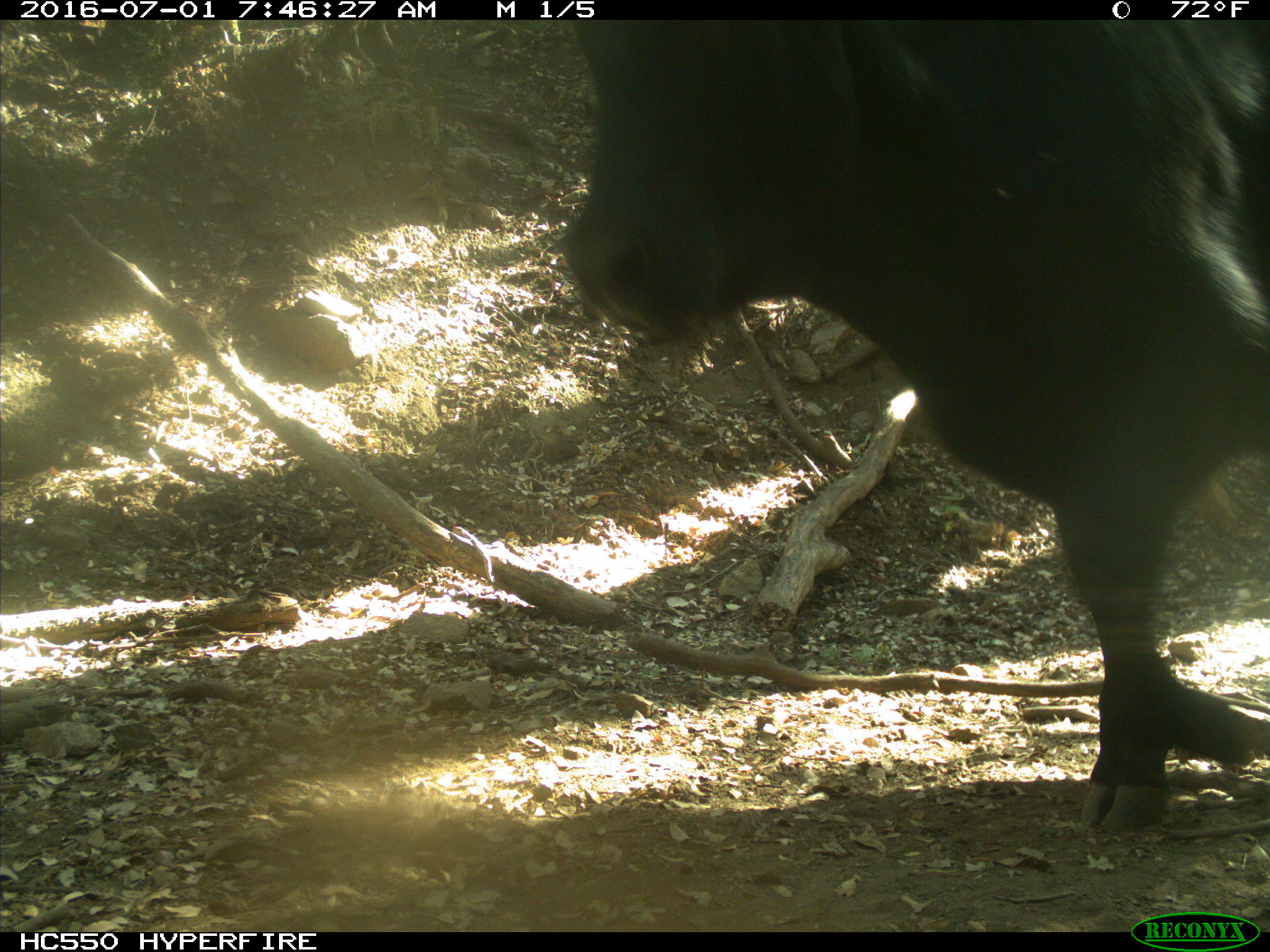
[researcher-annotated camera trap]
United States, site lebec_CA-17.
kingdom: Animalia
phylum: Chordata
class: Mammalia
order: Artiodactyla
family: Bovidae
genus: Bos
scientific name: Bos taurus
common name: domestic cow